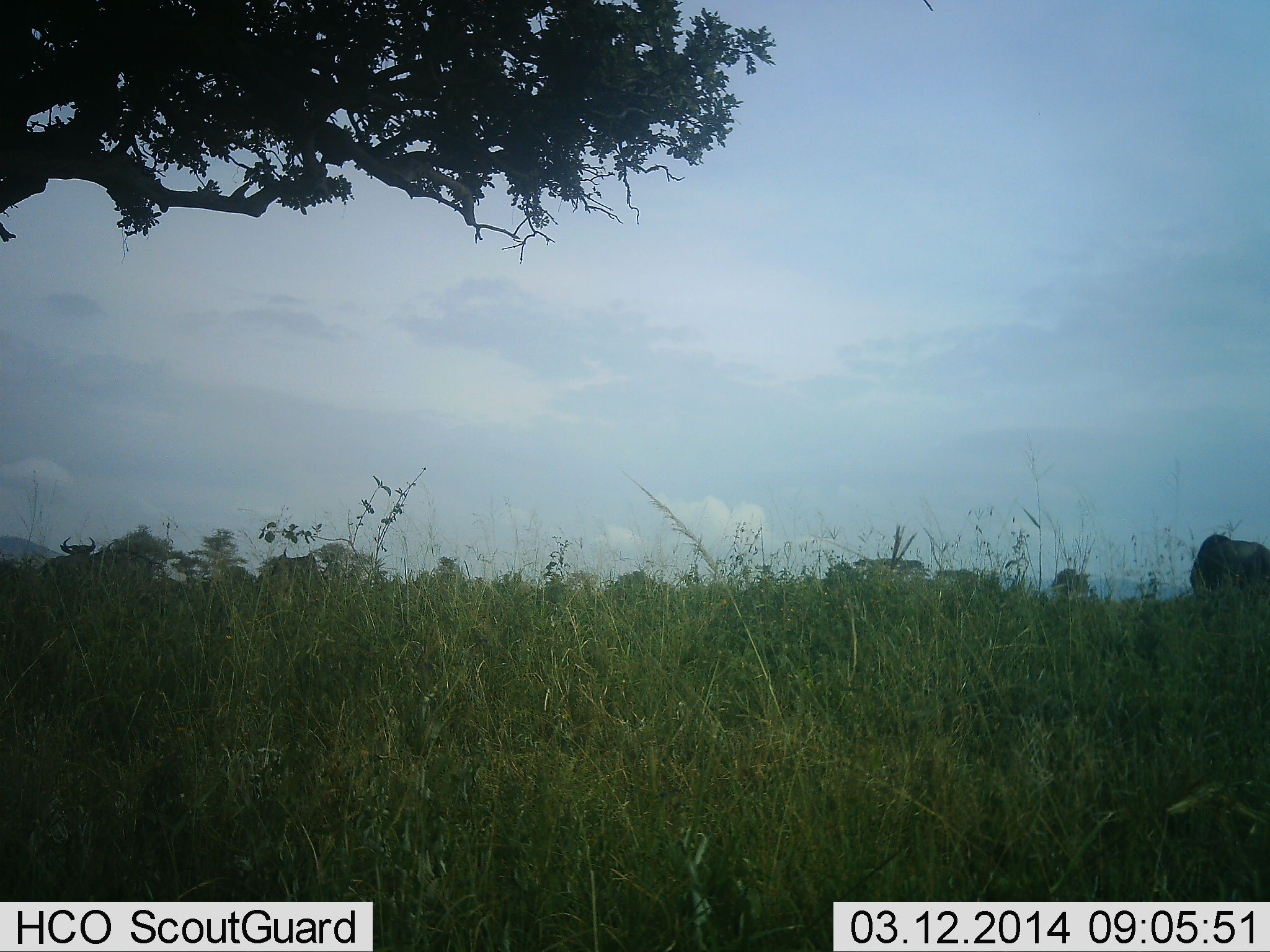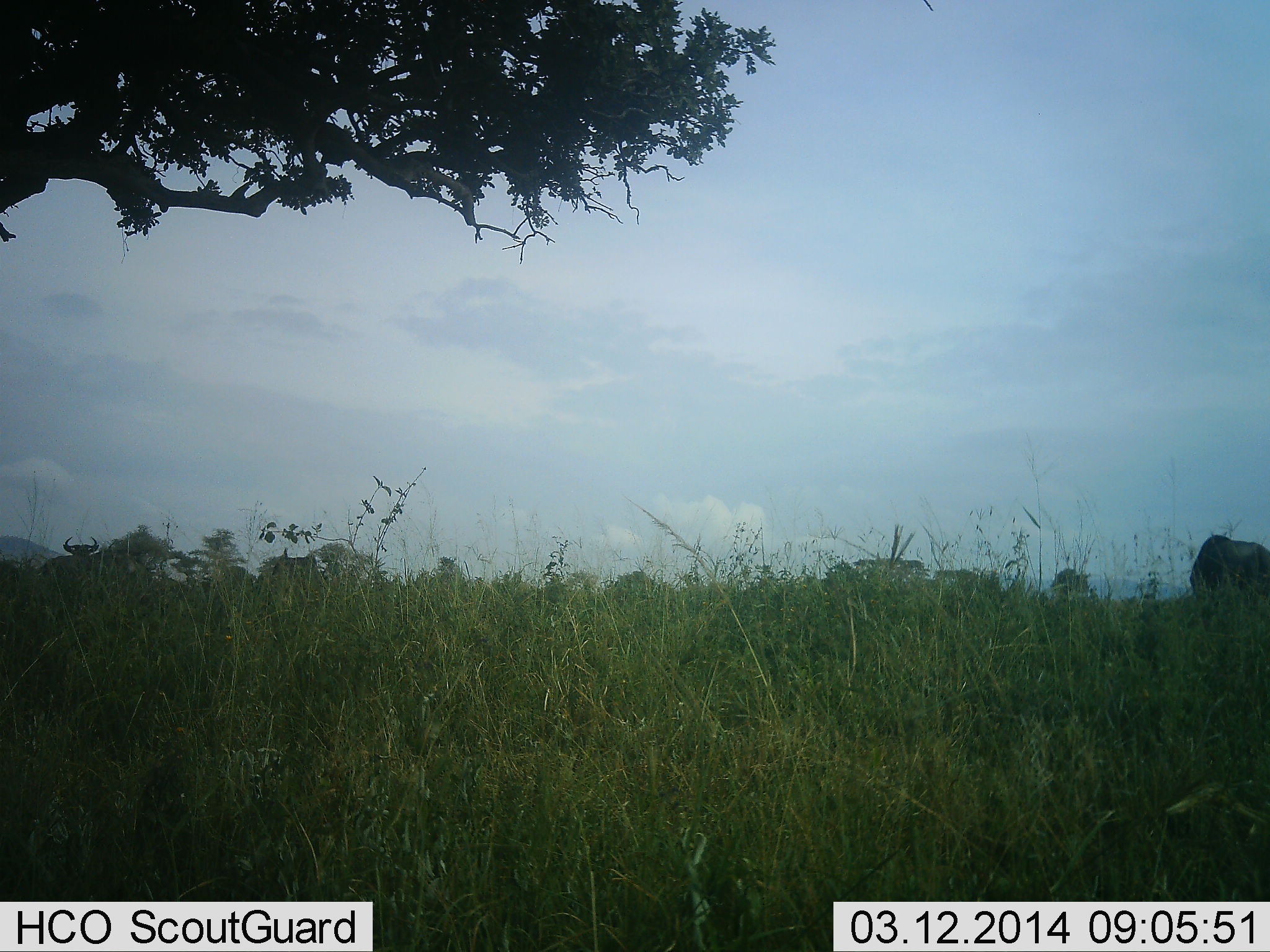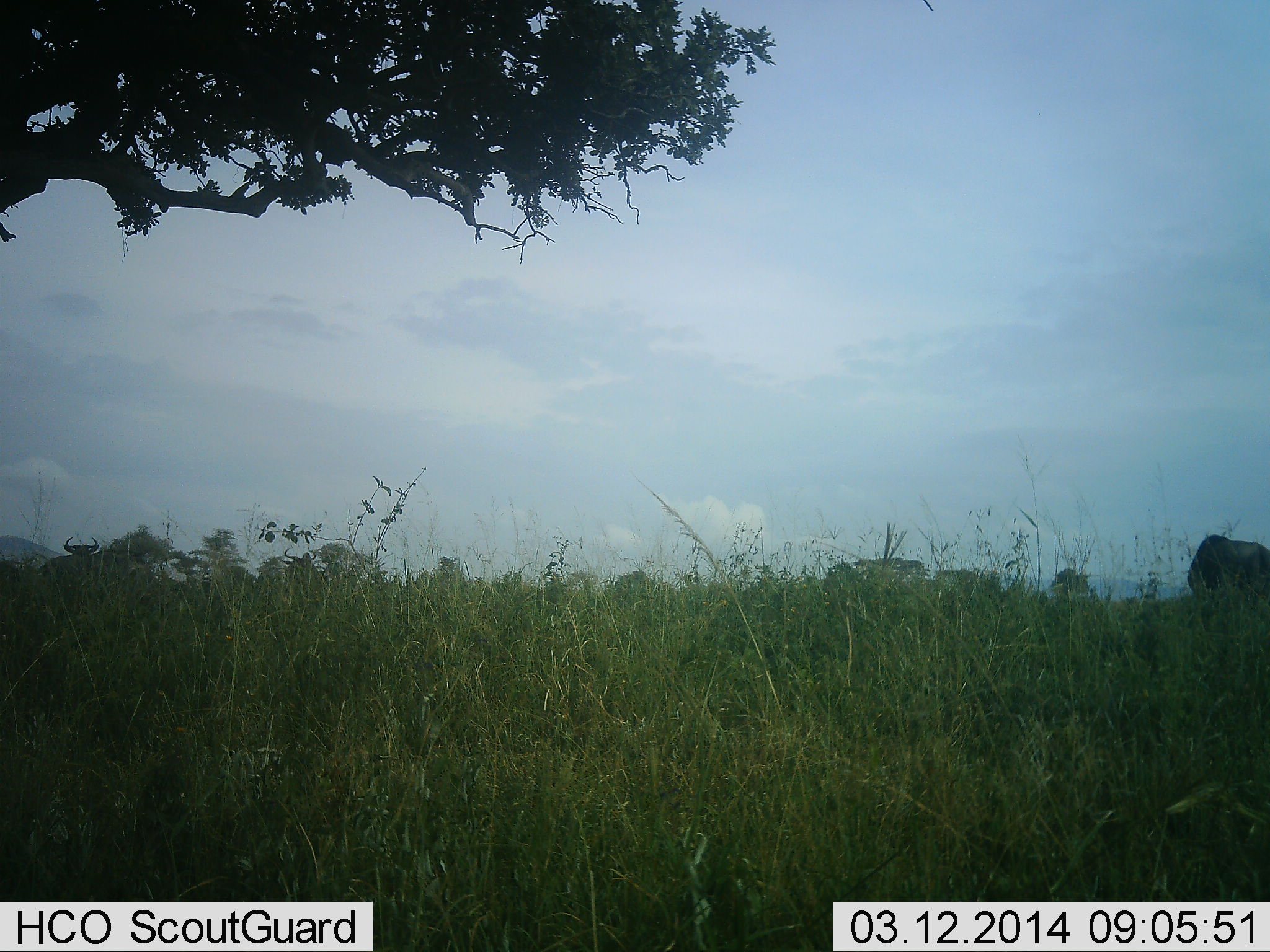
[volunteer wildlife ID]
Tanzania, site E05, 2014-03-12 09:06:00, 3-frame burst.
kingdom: Animalia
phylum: Chordata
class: Mammalia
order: Artiodactyla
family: Bovidae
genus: Connochaetes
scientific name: Connochaetes taurinus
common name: blue wildebeest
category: wildebeest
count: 3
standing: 100%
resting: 0%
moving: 10%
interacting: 0%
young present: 0%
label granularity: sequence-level